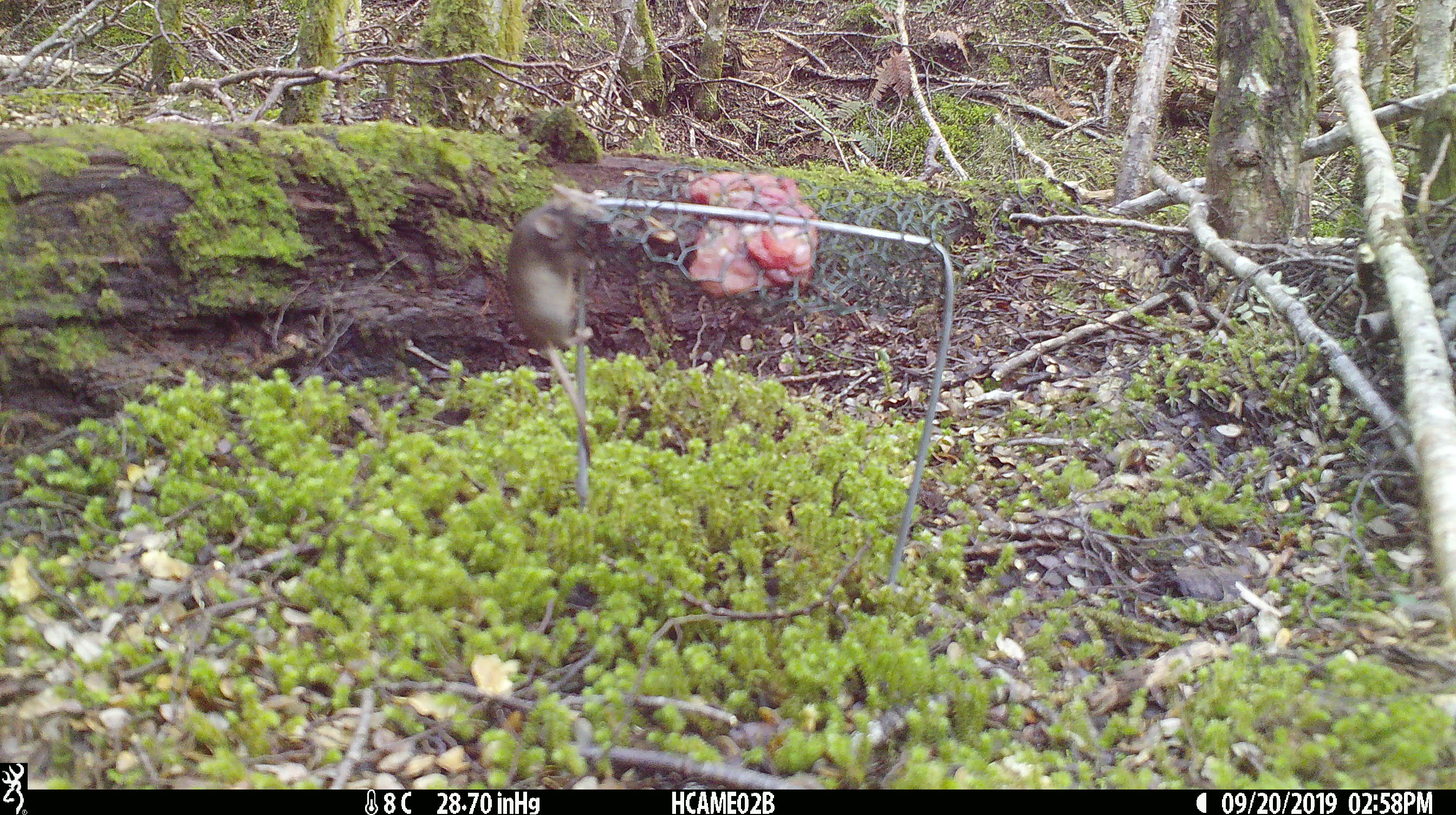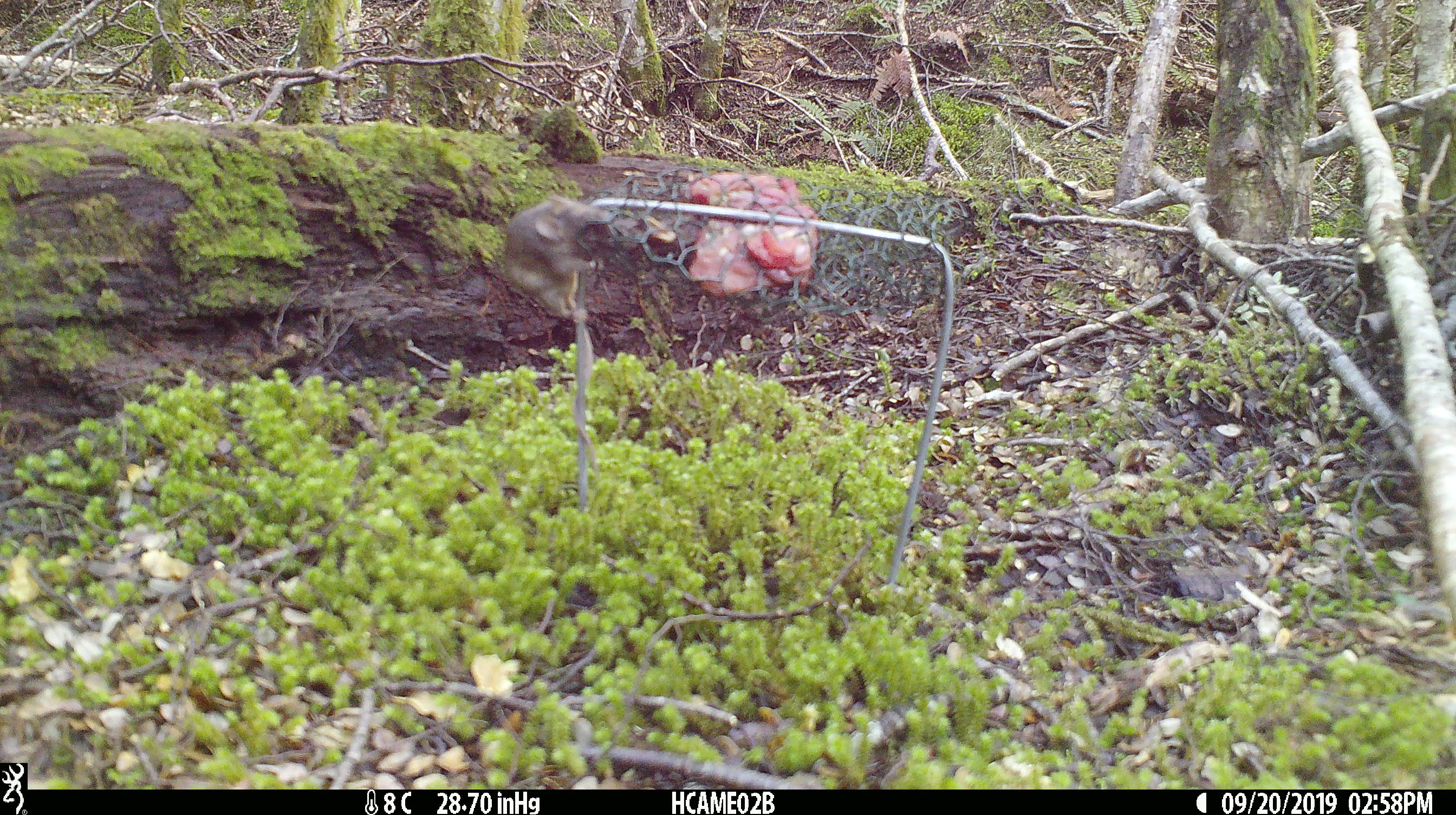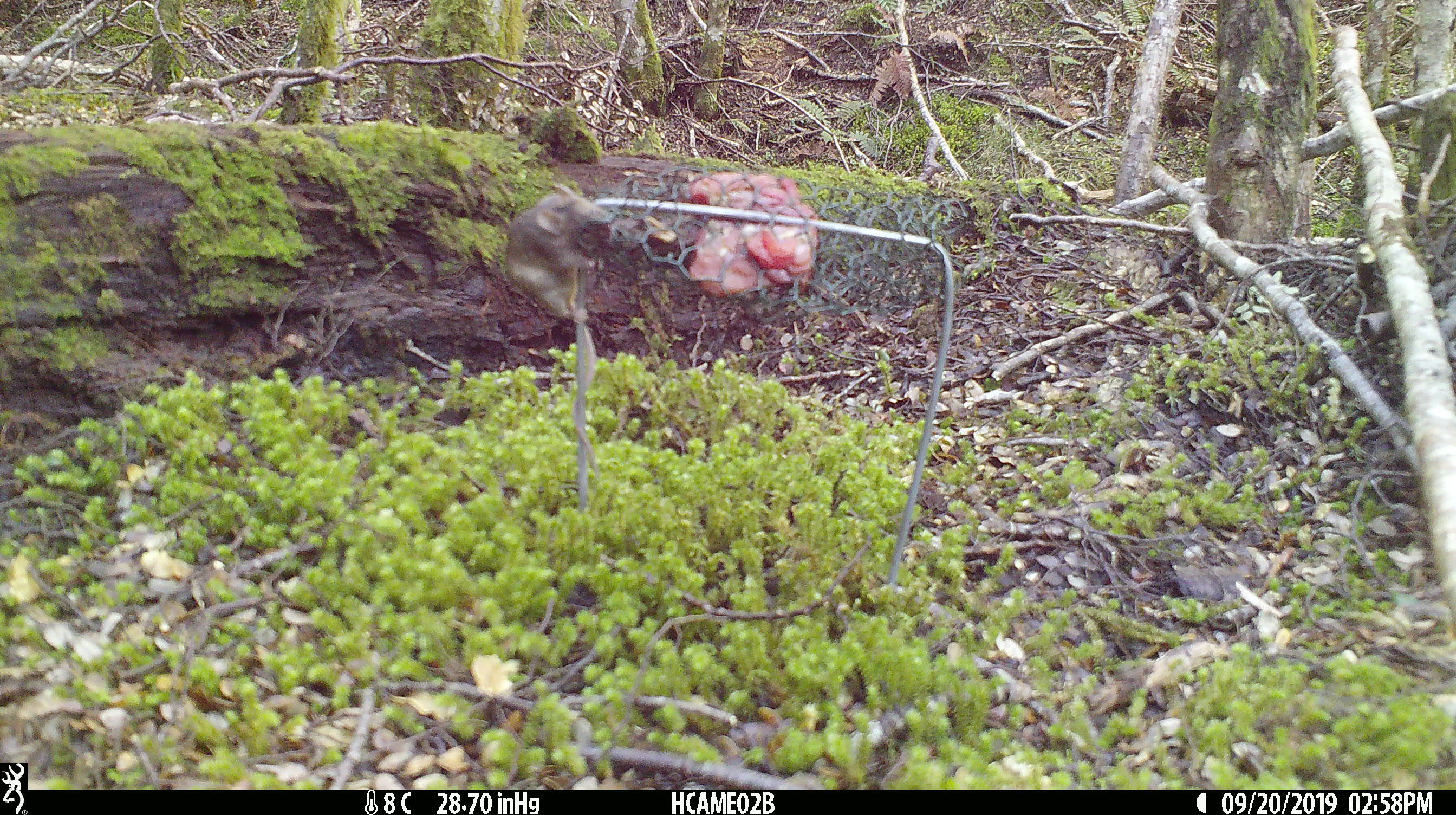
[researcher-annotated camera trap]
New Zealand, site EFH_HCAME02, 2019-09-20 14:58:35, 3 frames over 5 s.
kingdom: Animalia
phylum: Chordata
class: Mammalia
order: Rodentia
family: Muridae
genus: Mus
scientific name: Mus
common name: mouse